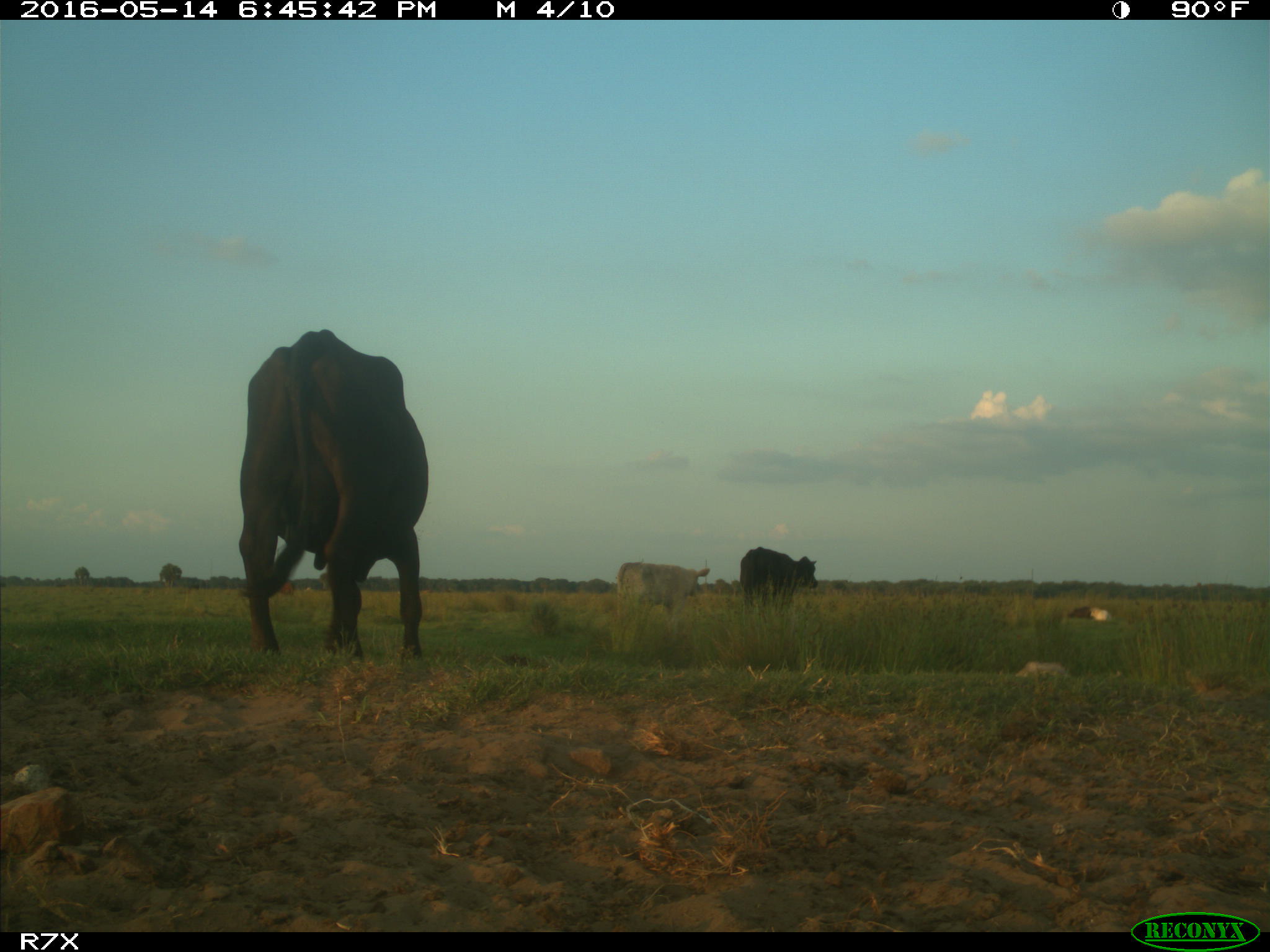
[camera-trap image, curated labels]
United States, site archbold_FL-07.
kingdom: Animalia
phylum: Chordata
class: Mammalia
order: Artiodactyla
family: Bovidae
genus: Bos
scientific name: Bos taurus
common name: domestic cow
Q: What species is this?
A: Bos taurus (domestic cow).